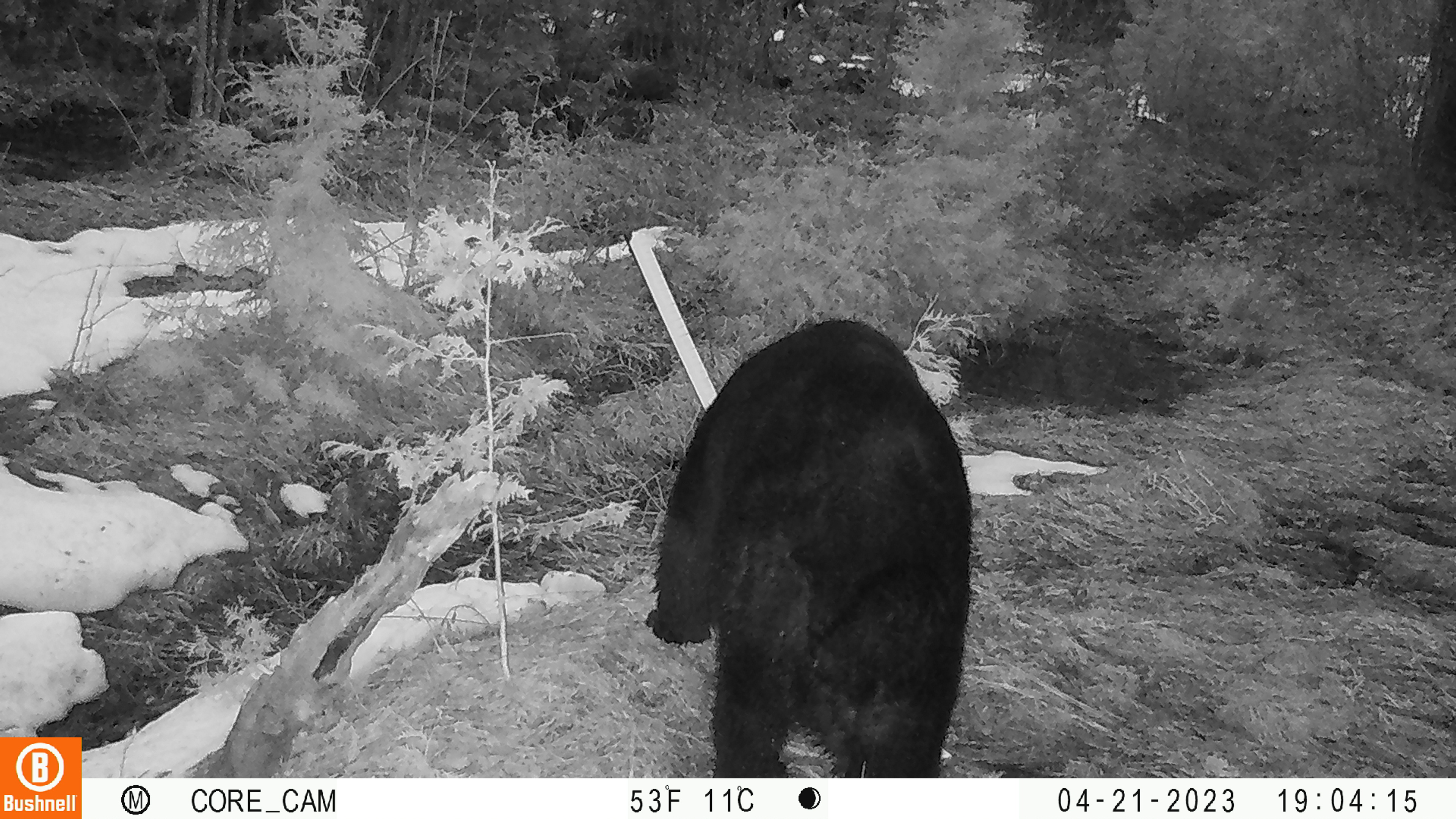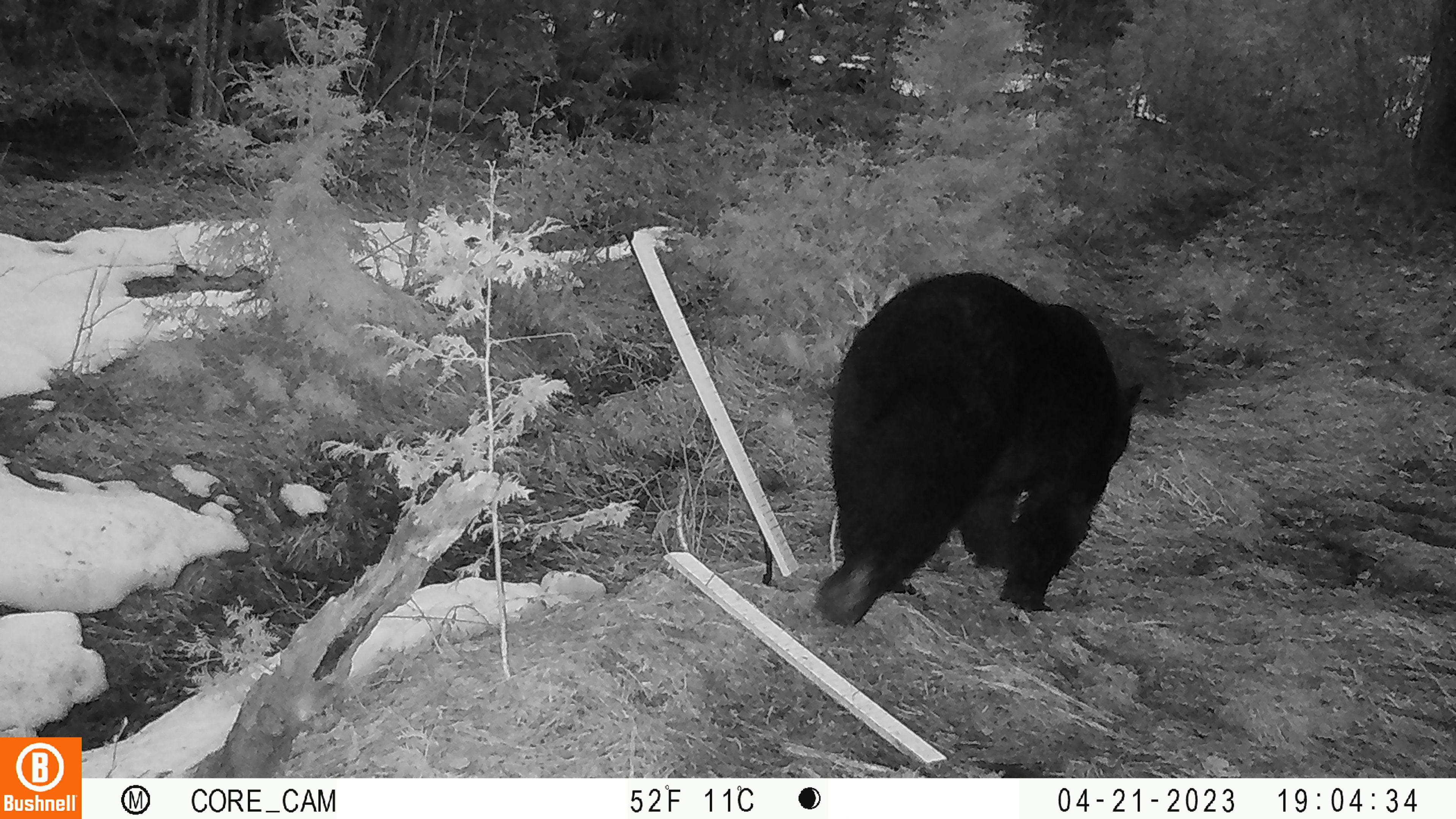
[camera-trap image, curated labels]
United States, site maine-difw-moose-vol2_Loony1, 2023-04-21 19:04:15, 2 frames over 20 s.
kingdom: Animalia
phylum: Chordata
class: Mammalia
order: Carnivora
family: Ursidae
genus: Ursus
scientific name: Ursus americanus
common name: black bear